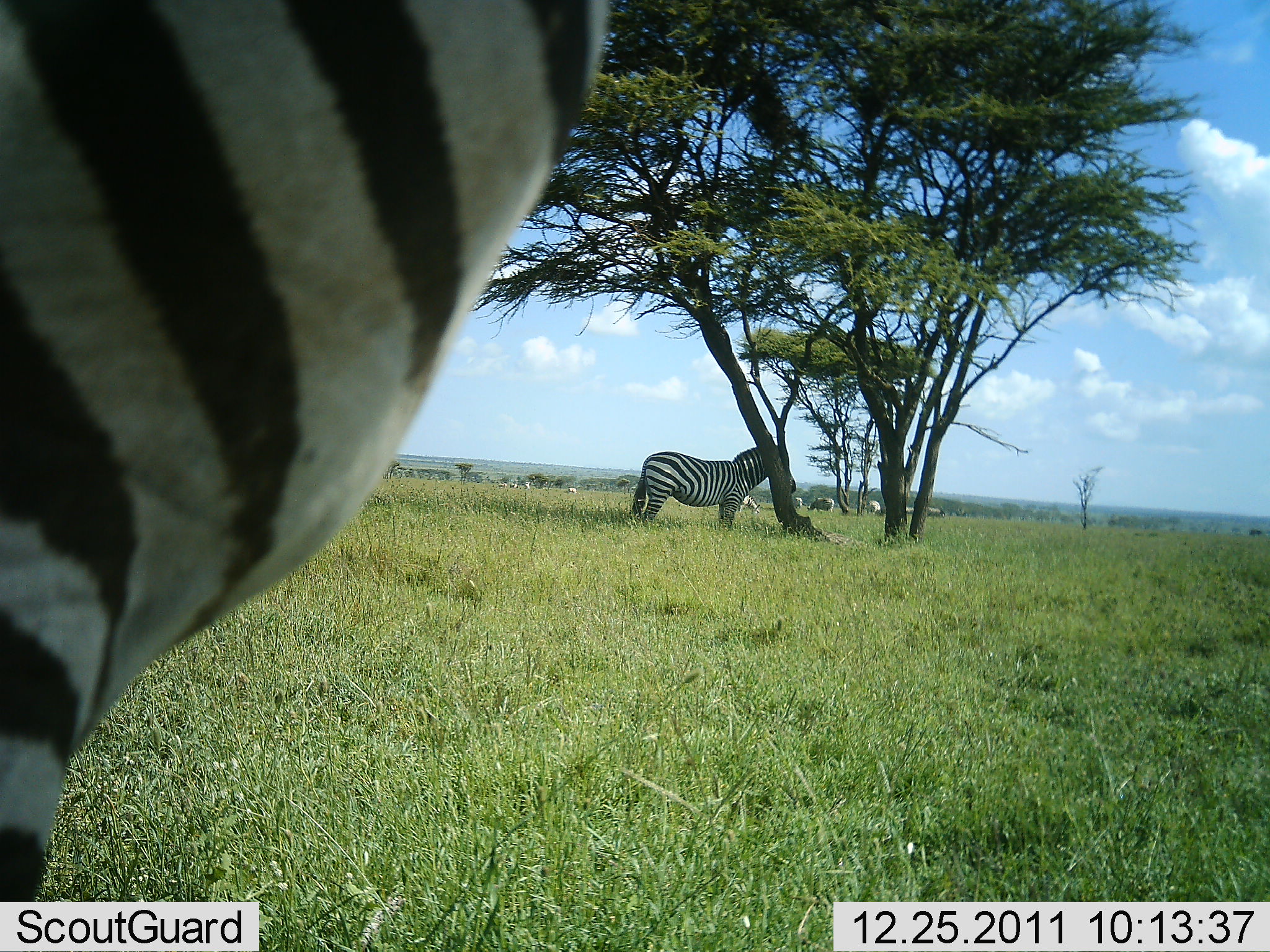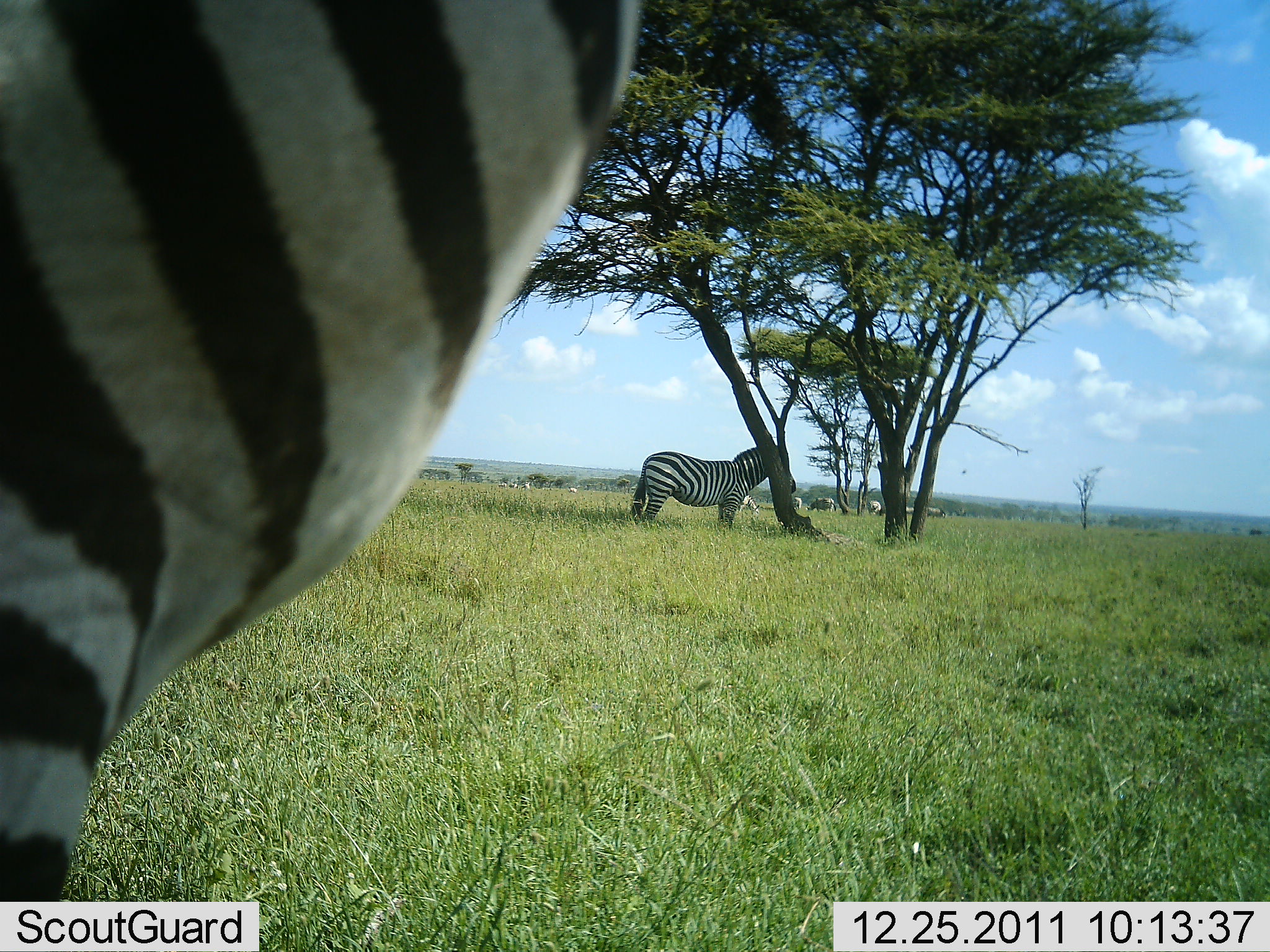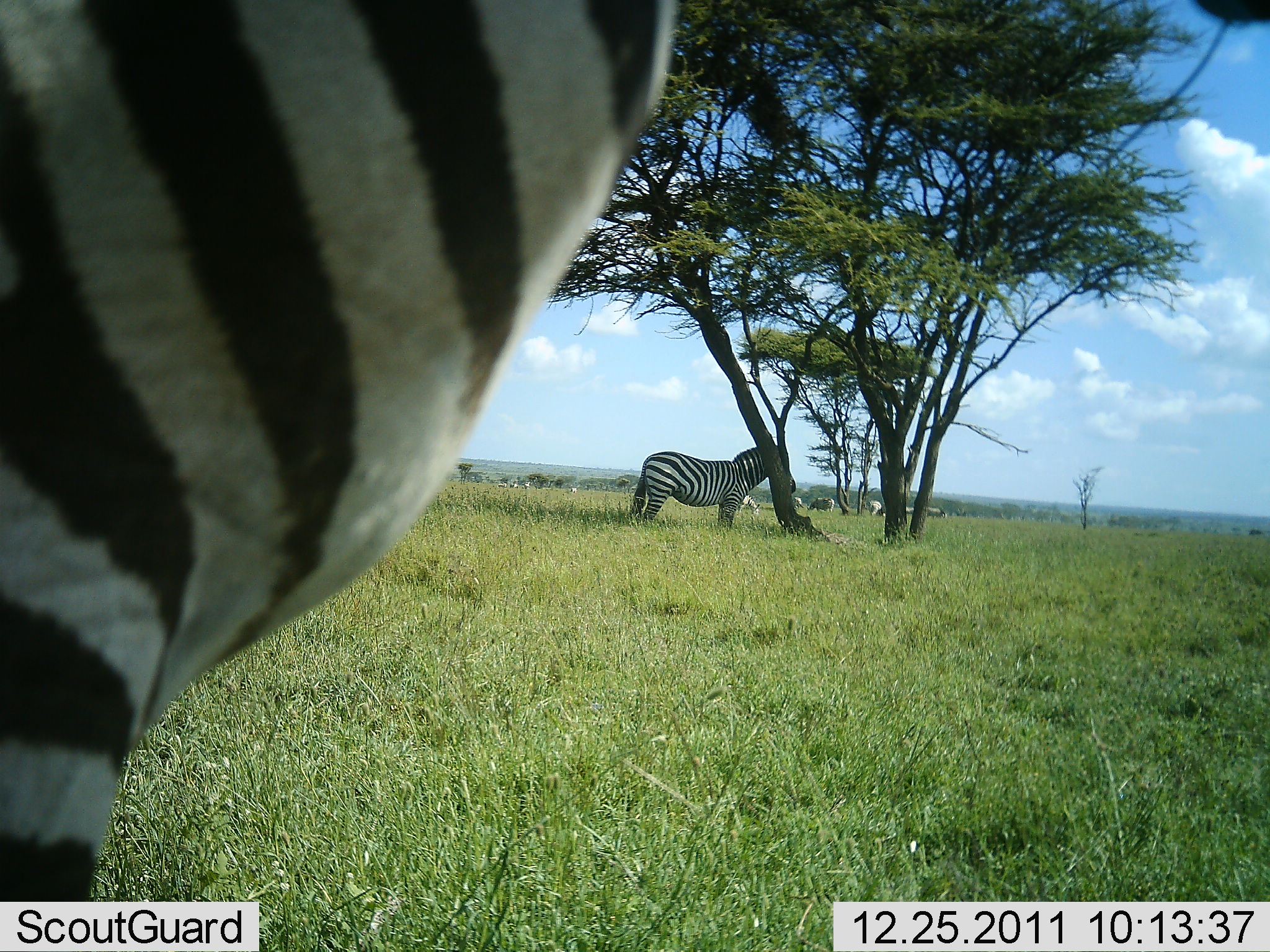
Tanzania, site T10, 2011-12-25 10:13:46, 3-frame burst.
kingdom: Animalia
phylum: Chordata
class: Mammalia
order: Perissodactyla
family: Equidae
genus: Equus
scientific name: Equus quagga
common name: plains zebra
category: zebra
Zebra (plains zebra) (Equus quagga), count 2. Behavior (volunteer vote fractions): standing 88%, resting 19%, moving 6%, interacting 0%. Young present (vote fraction): 0%. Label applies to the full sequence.